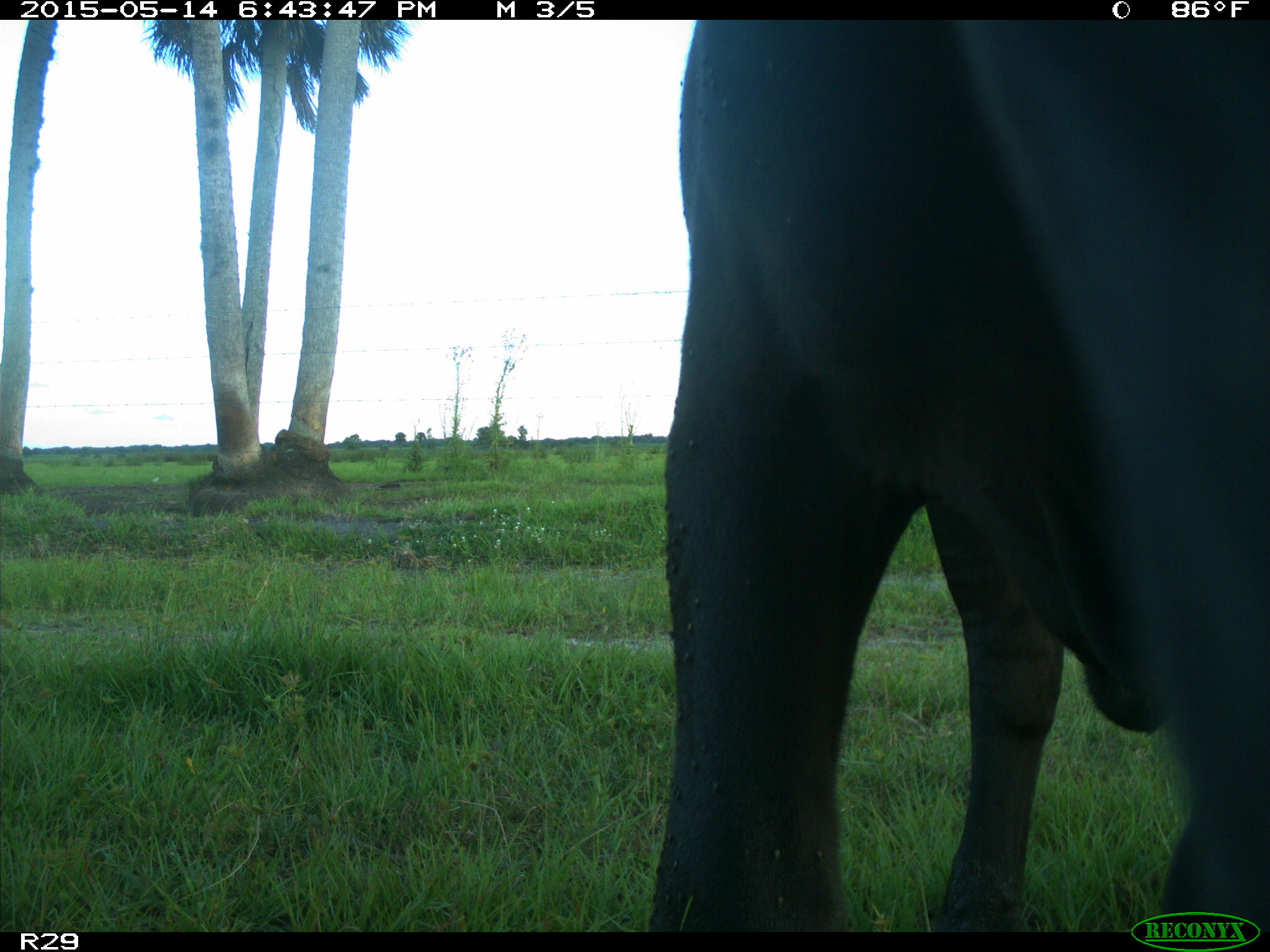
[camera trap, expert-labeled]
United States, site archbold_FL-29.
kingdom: Animalia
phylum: Chordata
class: Mammalia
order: Artiodactyla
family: Bovidae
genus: Bos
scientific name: Bos taurus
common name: domestic cow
Bos taurus (domestic cow).